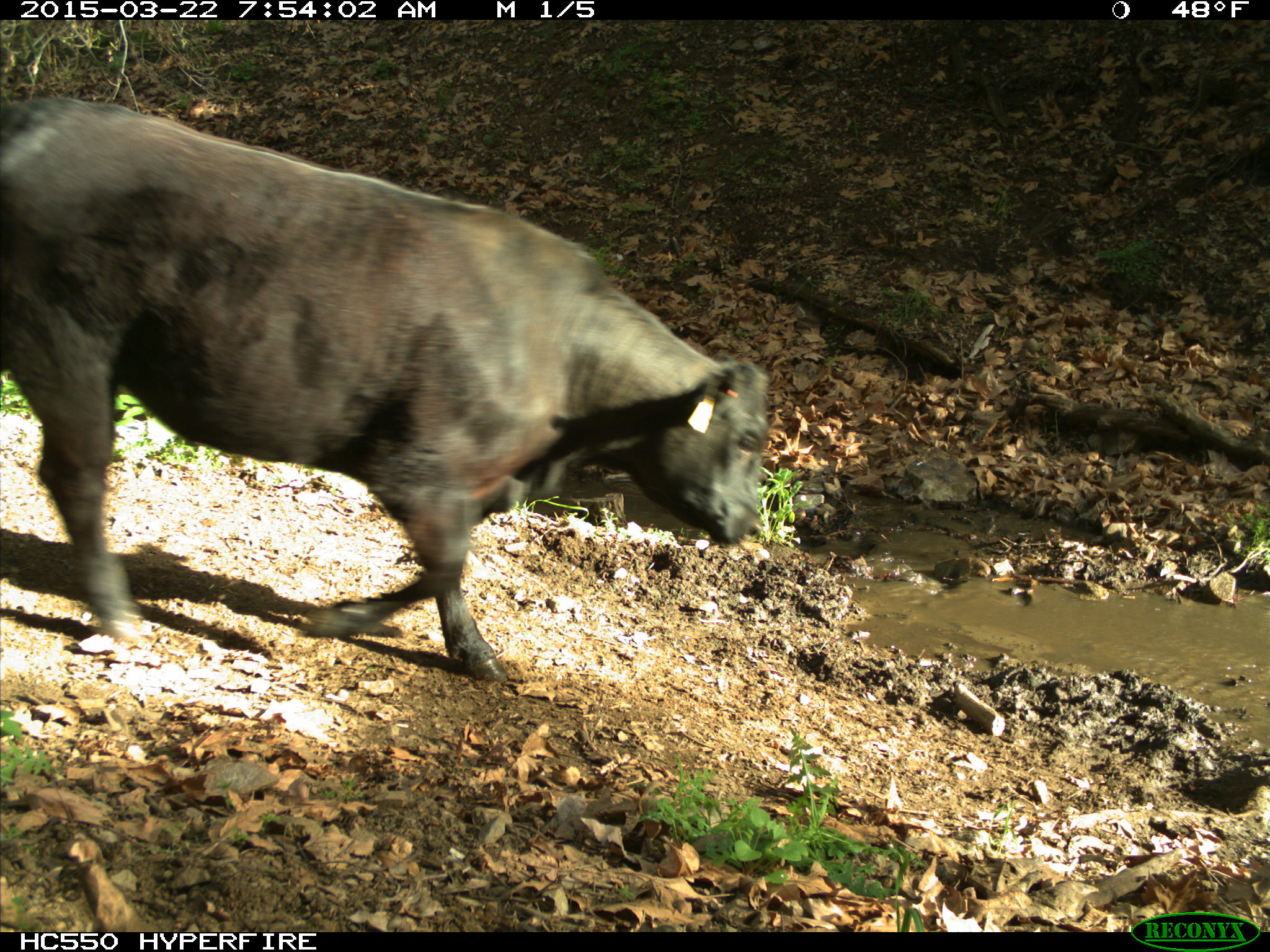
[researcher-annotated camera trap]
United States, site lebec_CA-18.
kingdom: Animalia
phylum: Chordata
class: Mammalia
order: Artiodactyla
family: Bovidae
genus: Bos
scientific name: Bos taurus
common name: domestic cow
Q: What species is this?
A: Bos taurus (domestic cow).